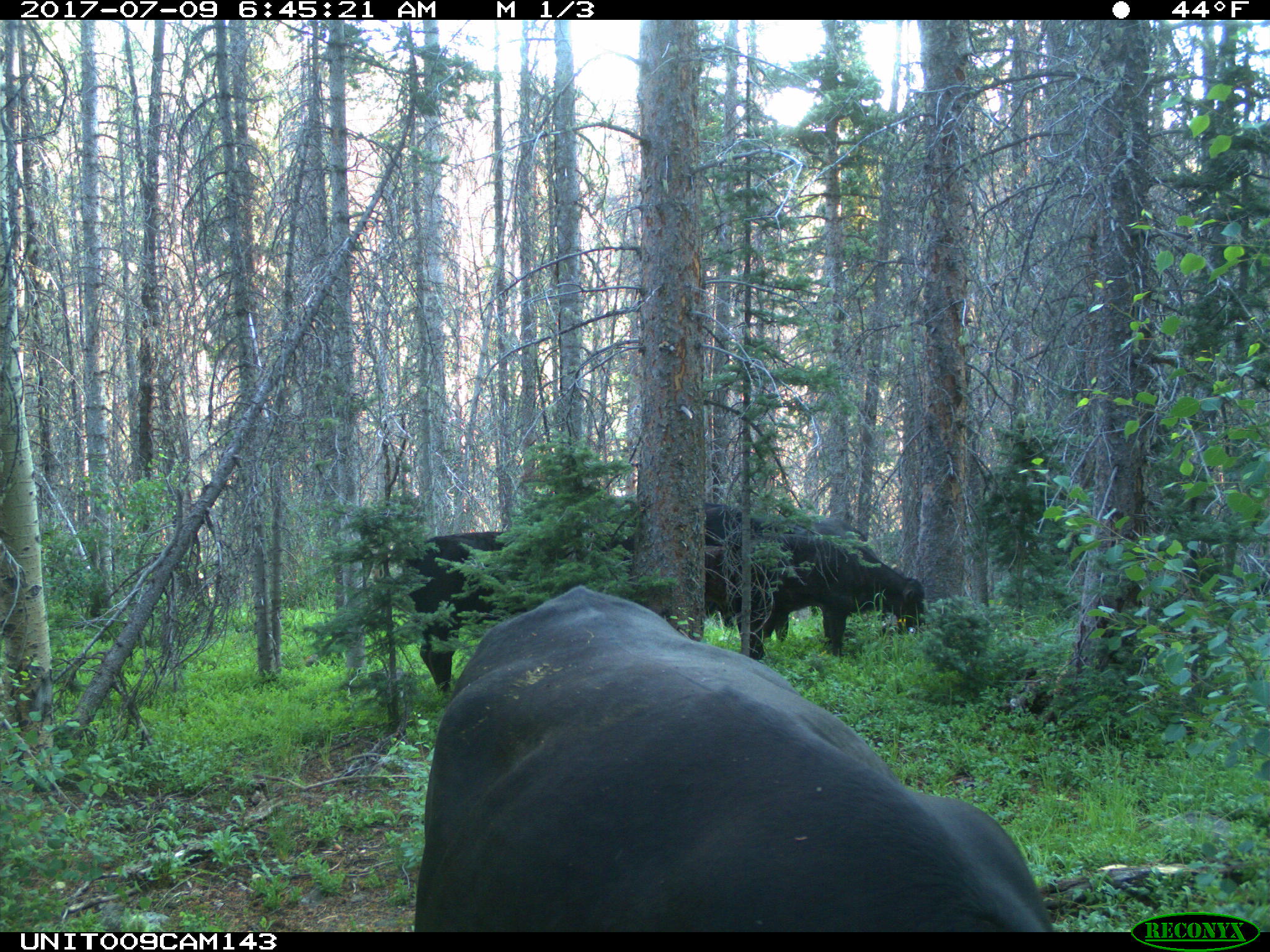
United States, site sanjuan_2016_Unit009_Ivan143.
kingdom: Animalia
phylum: Chordata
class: Mammalia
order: Artiodactyla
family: Bovidae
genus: Bos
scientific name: Bos taurus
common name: domestic cow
Bos taurus (domestic cow).